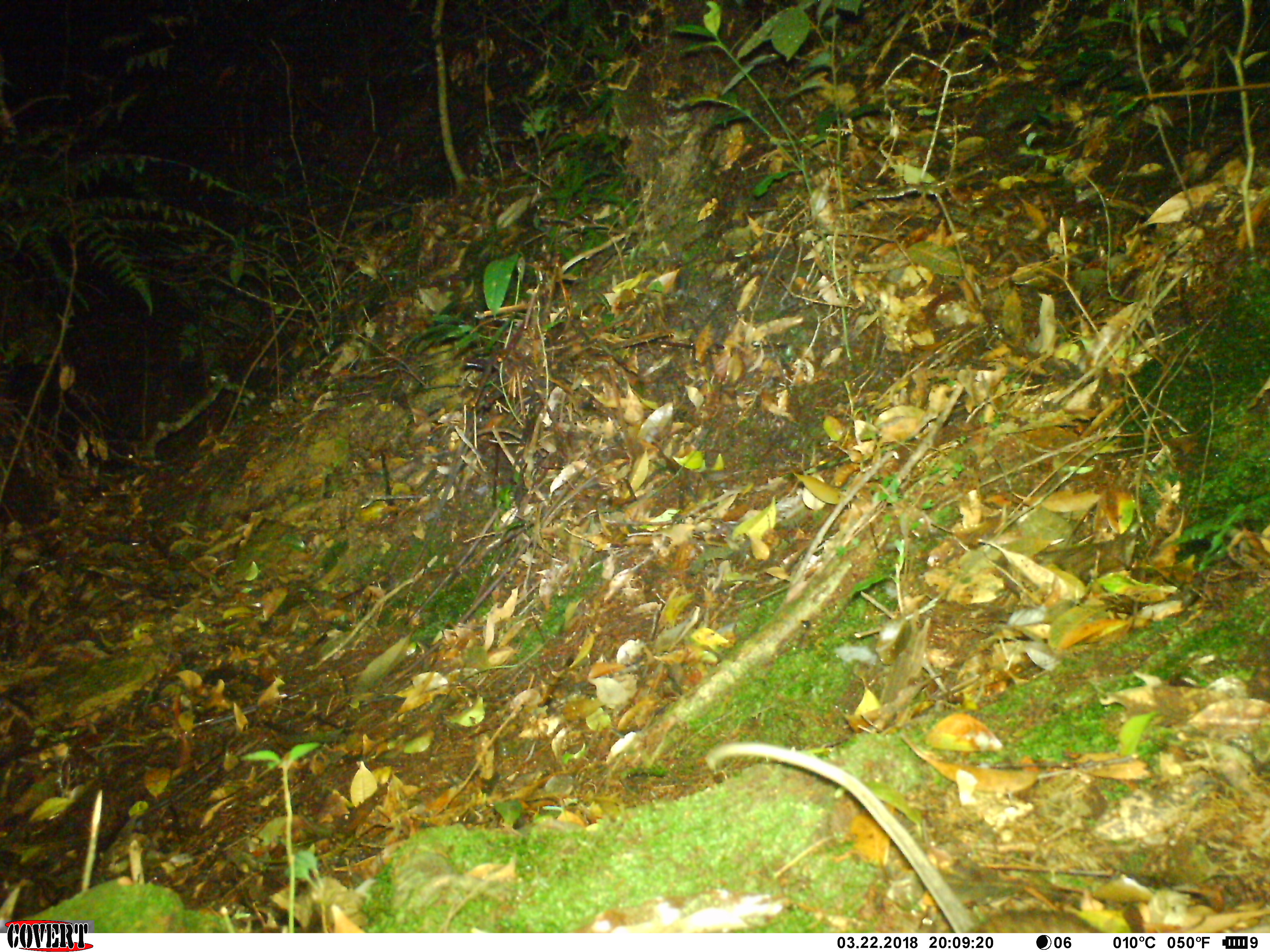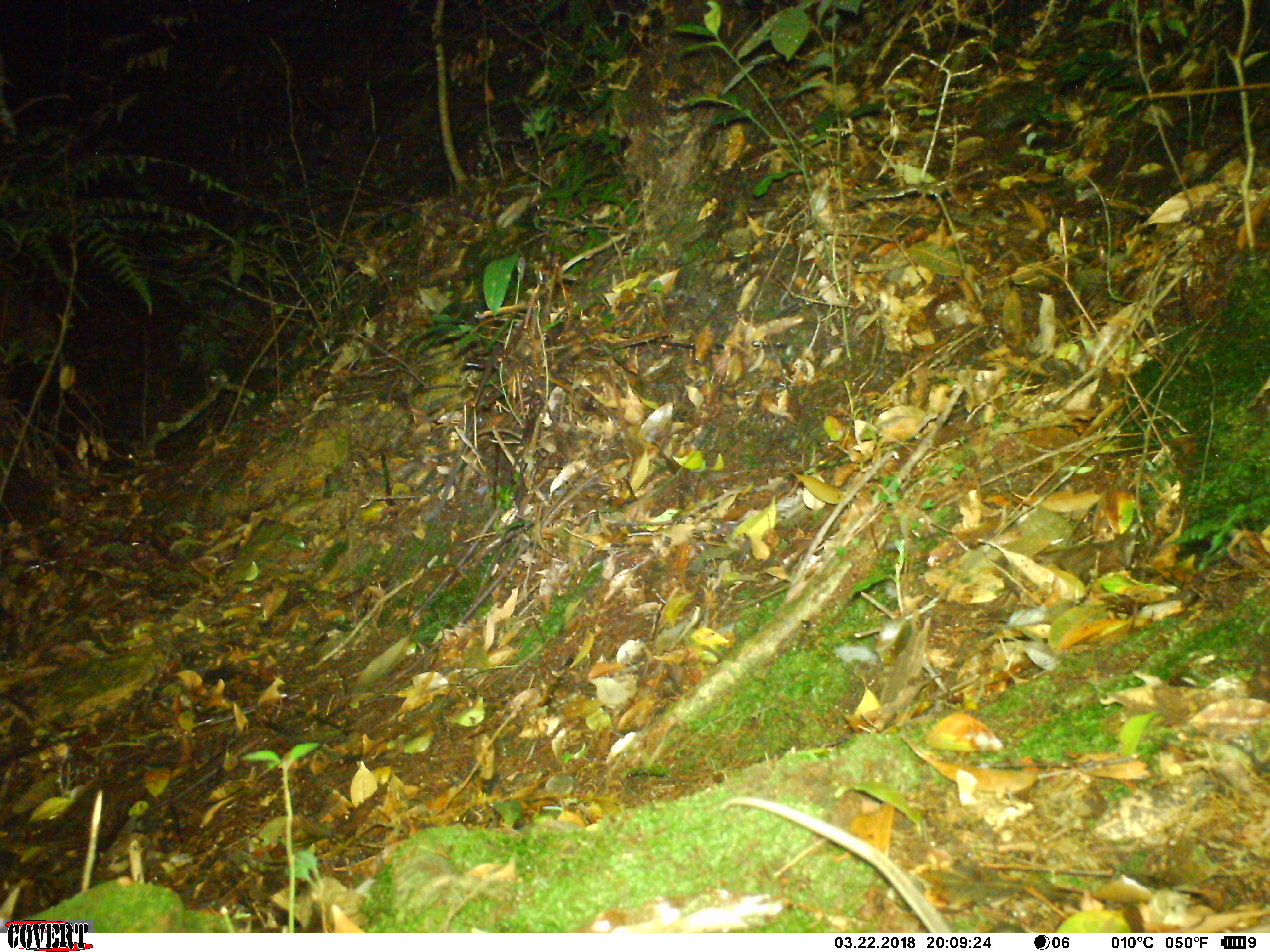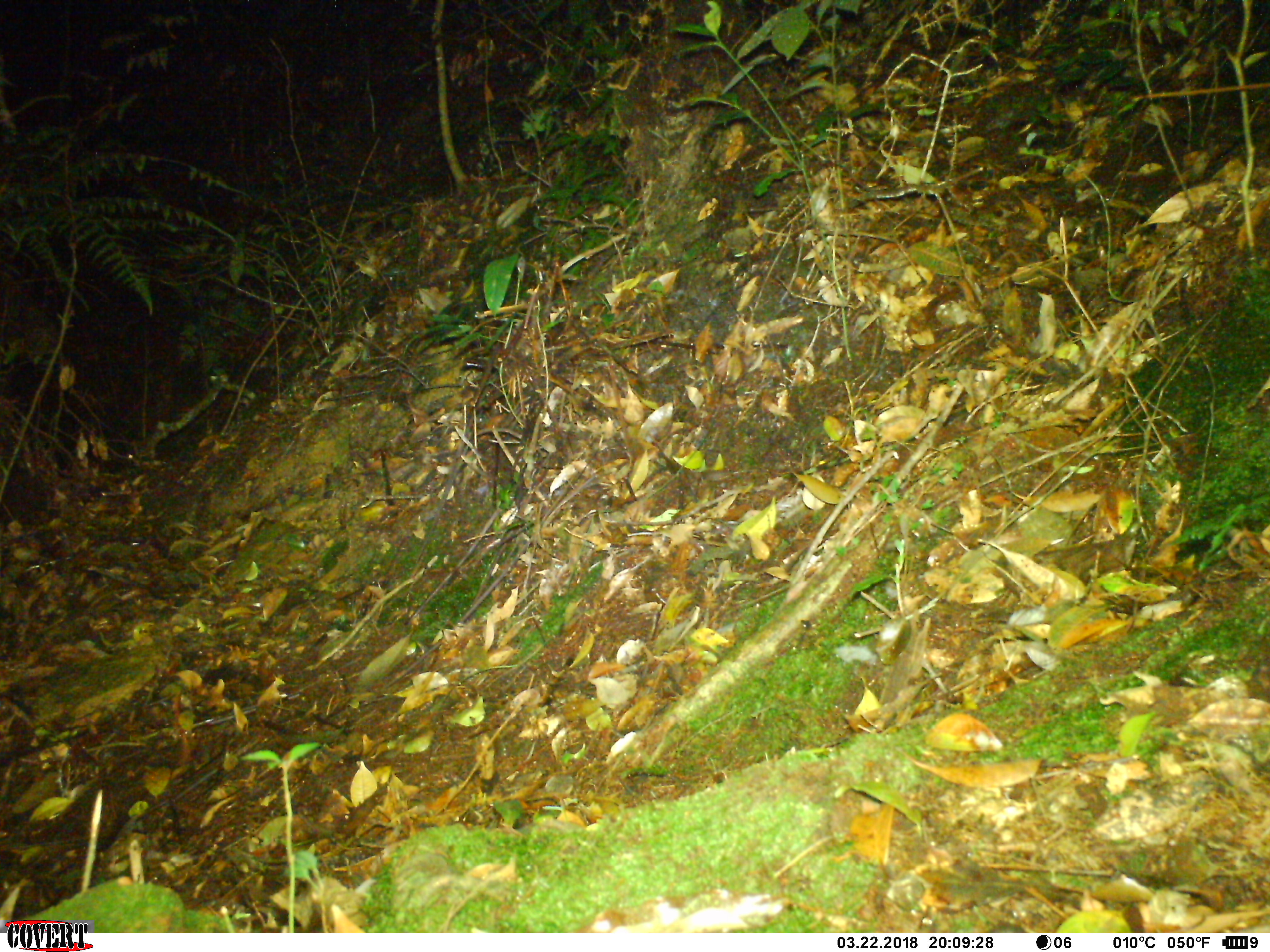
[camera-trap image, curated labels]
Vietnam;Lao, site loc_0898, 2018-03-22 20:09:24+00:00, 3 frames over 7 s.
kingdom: Animalia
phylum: Chordata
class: Mammalia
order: Rodentia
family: Muridae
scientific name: Muridae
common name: old-world mice and rats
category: unidentified murid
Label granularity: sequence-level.